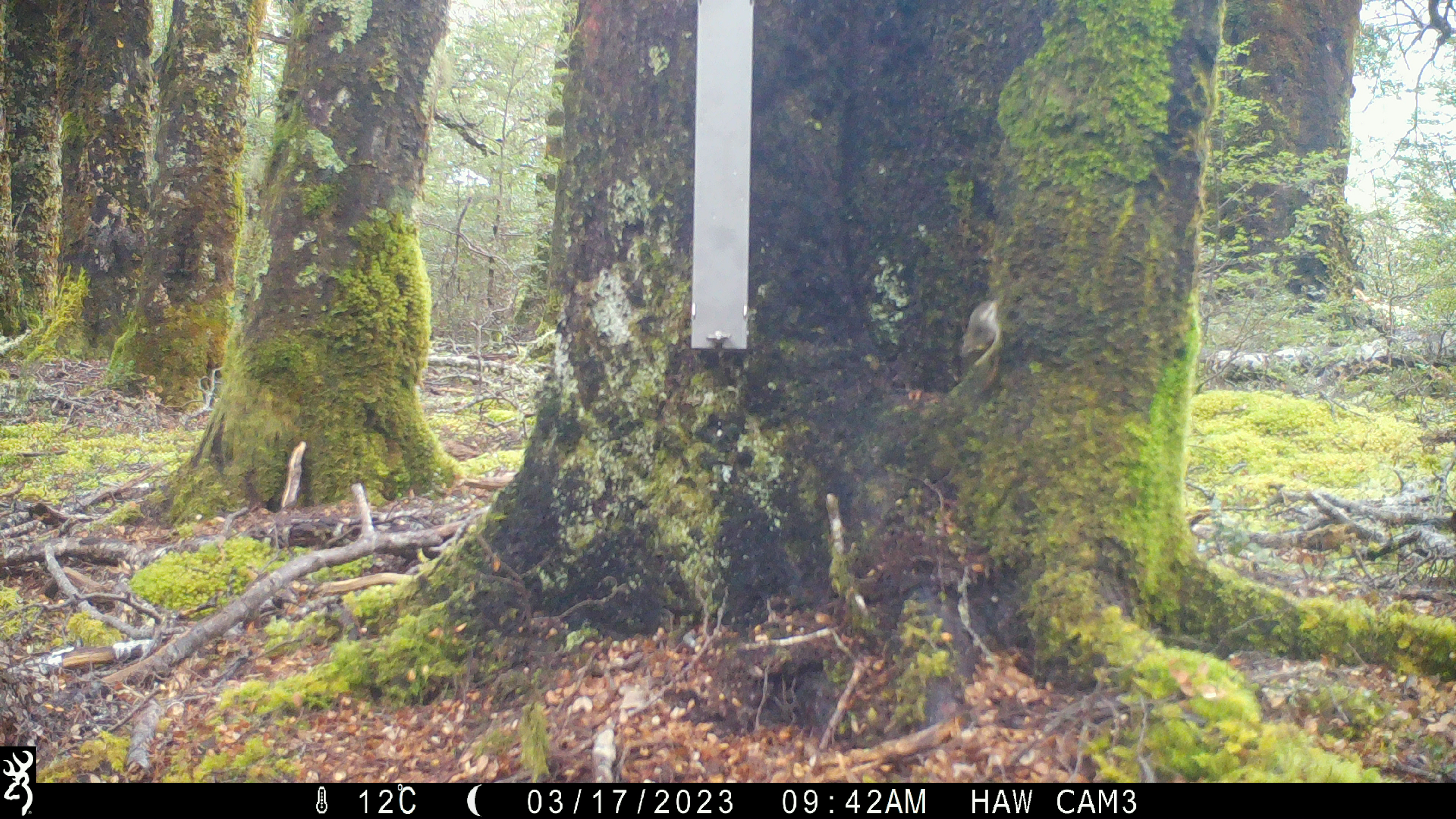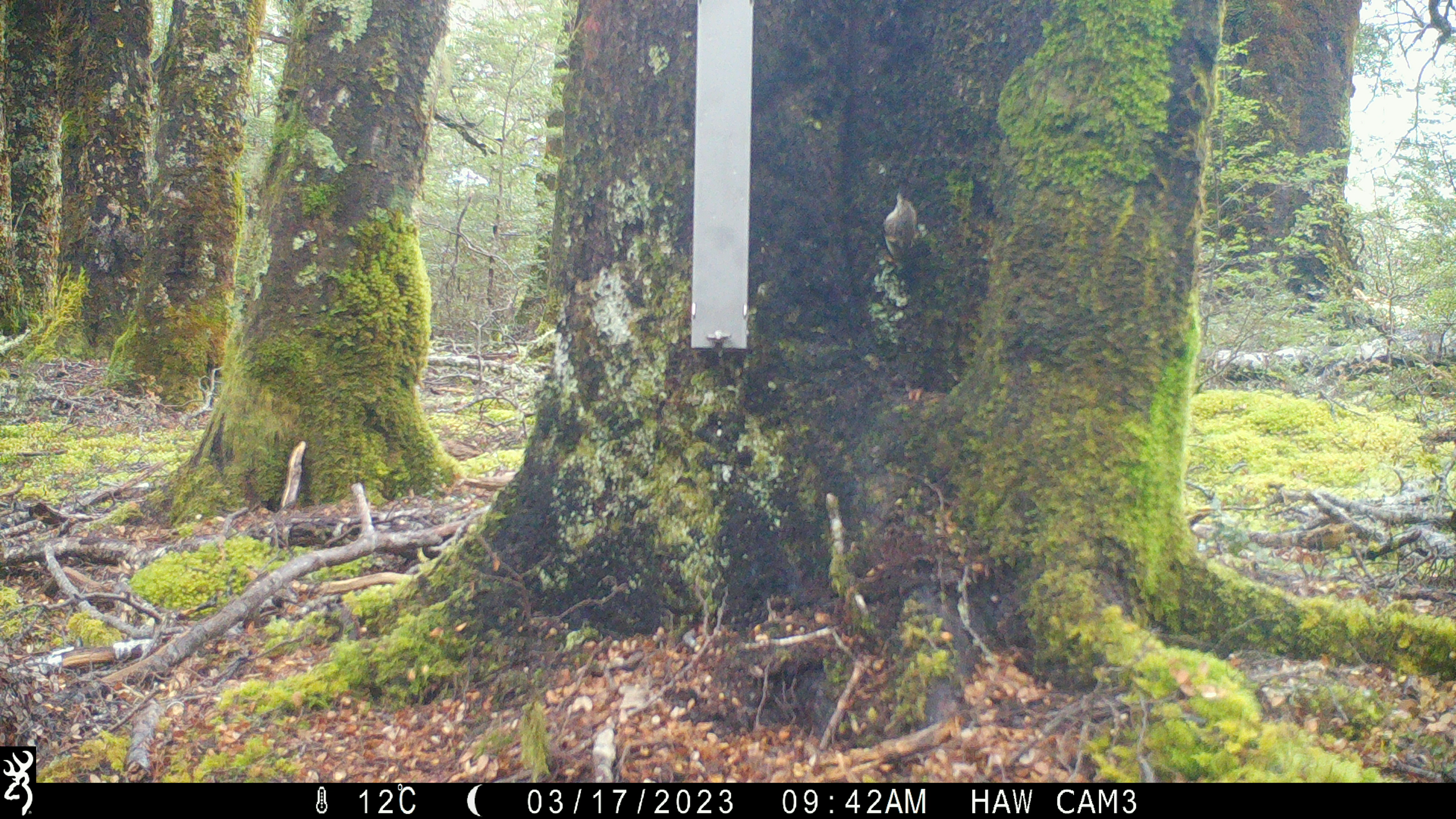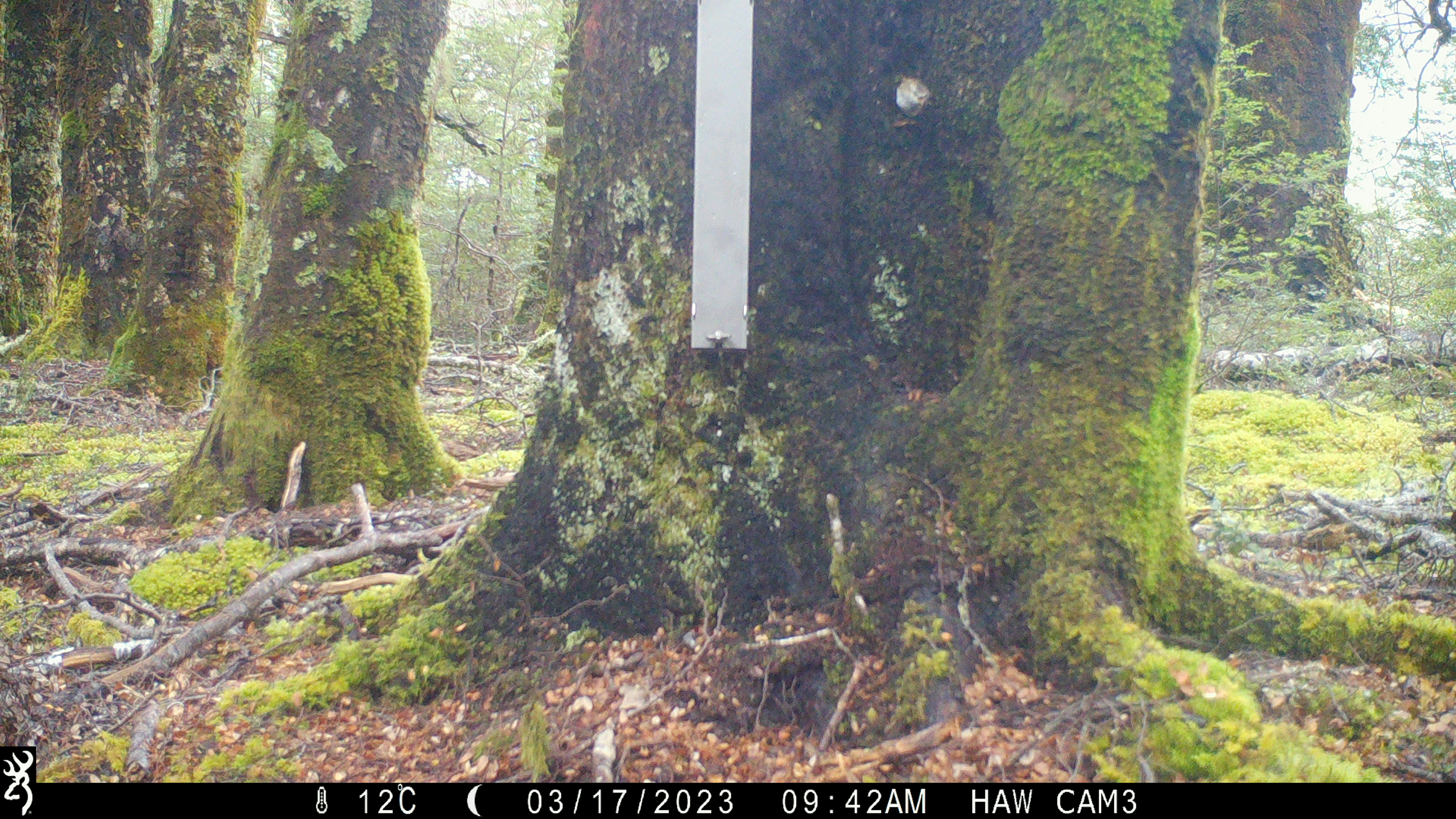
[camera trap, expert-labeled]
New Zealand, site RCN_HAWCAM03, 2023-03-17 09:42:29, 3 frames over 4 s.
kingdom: Animalia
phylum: Chordata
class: Aves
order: Passeriformes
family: Acanthisittidae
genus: Acanthisitta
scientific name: Acanthisitta chloris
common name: rifleman